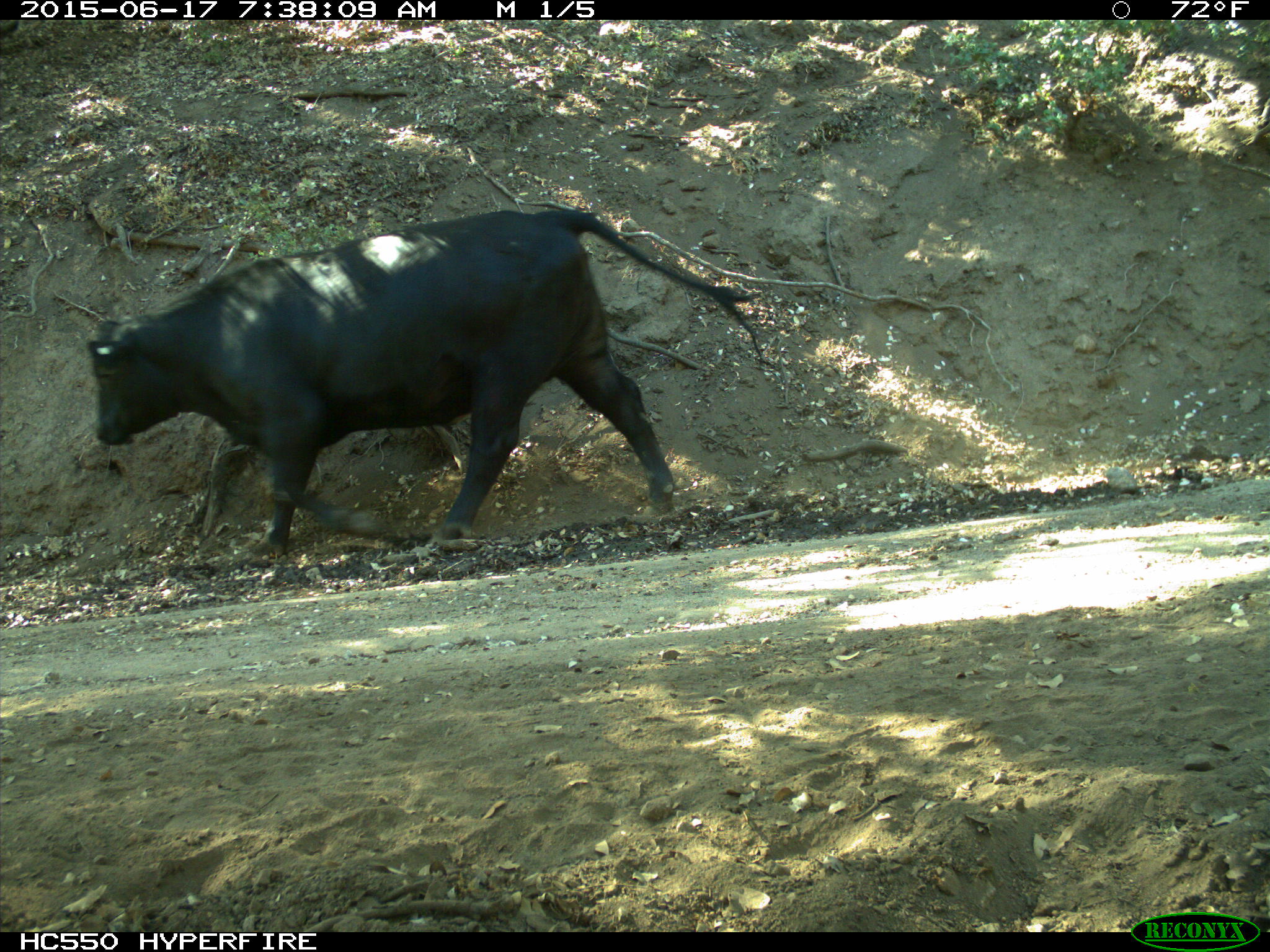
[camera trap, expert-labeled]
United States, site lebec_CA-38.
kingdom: Animalia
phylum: Chordata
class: Mammalia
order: Artiodactyla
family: Bovidae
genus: Bos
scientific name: Bos taurus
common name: domestic cow